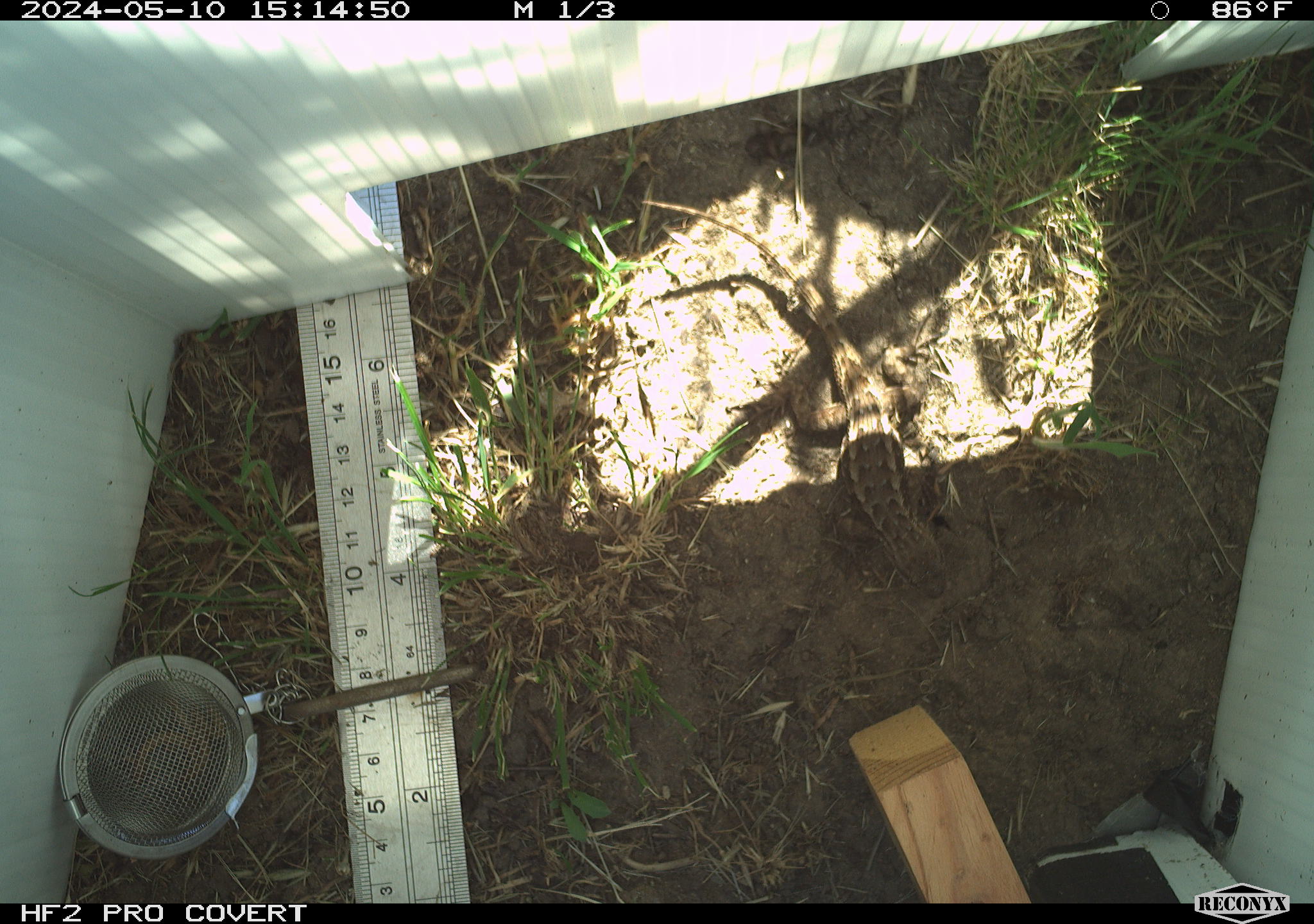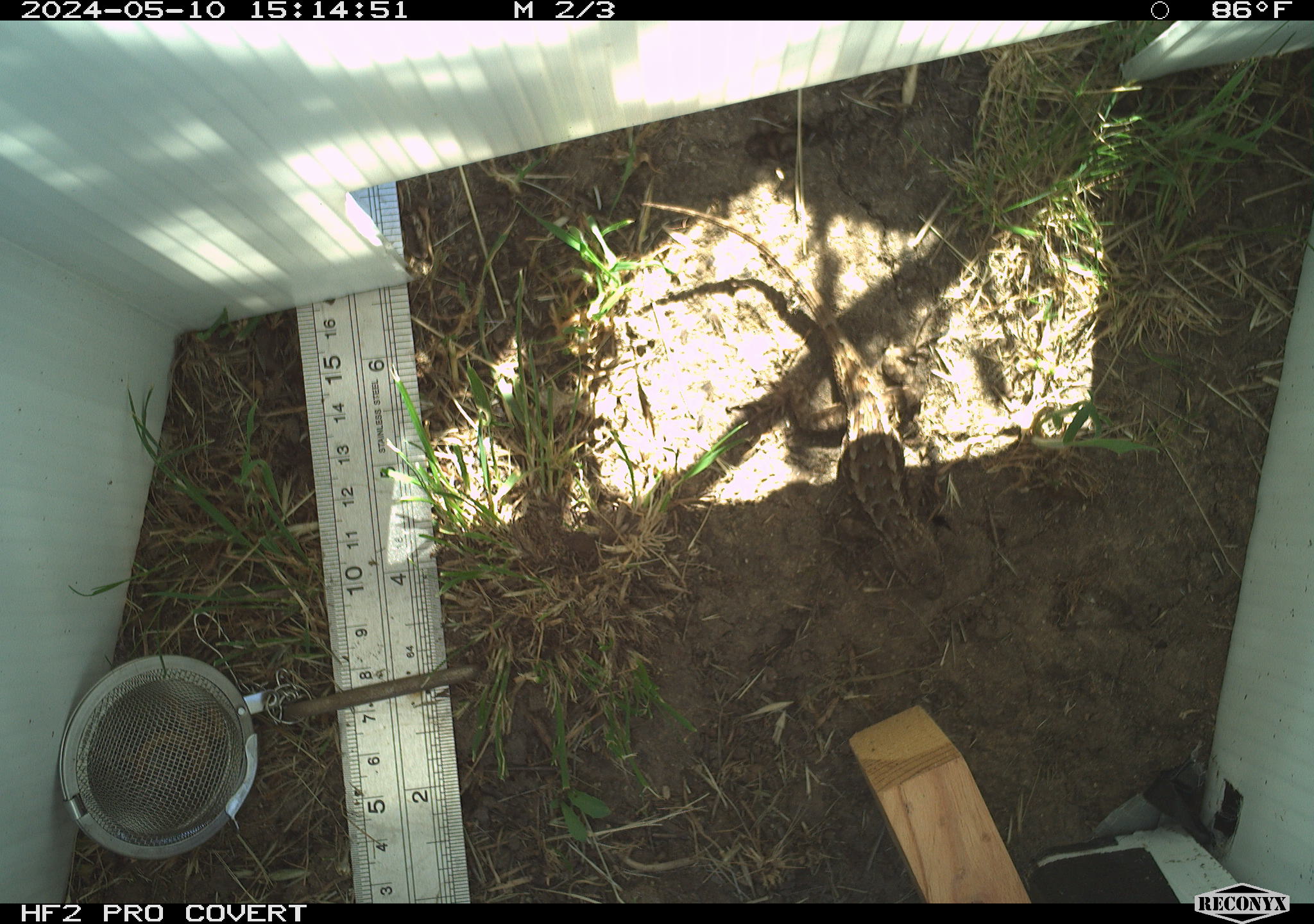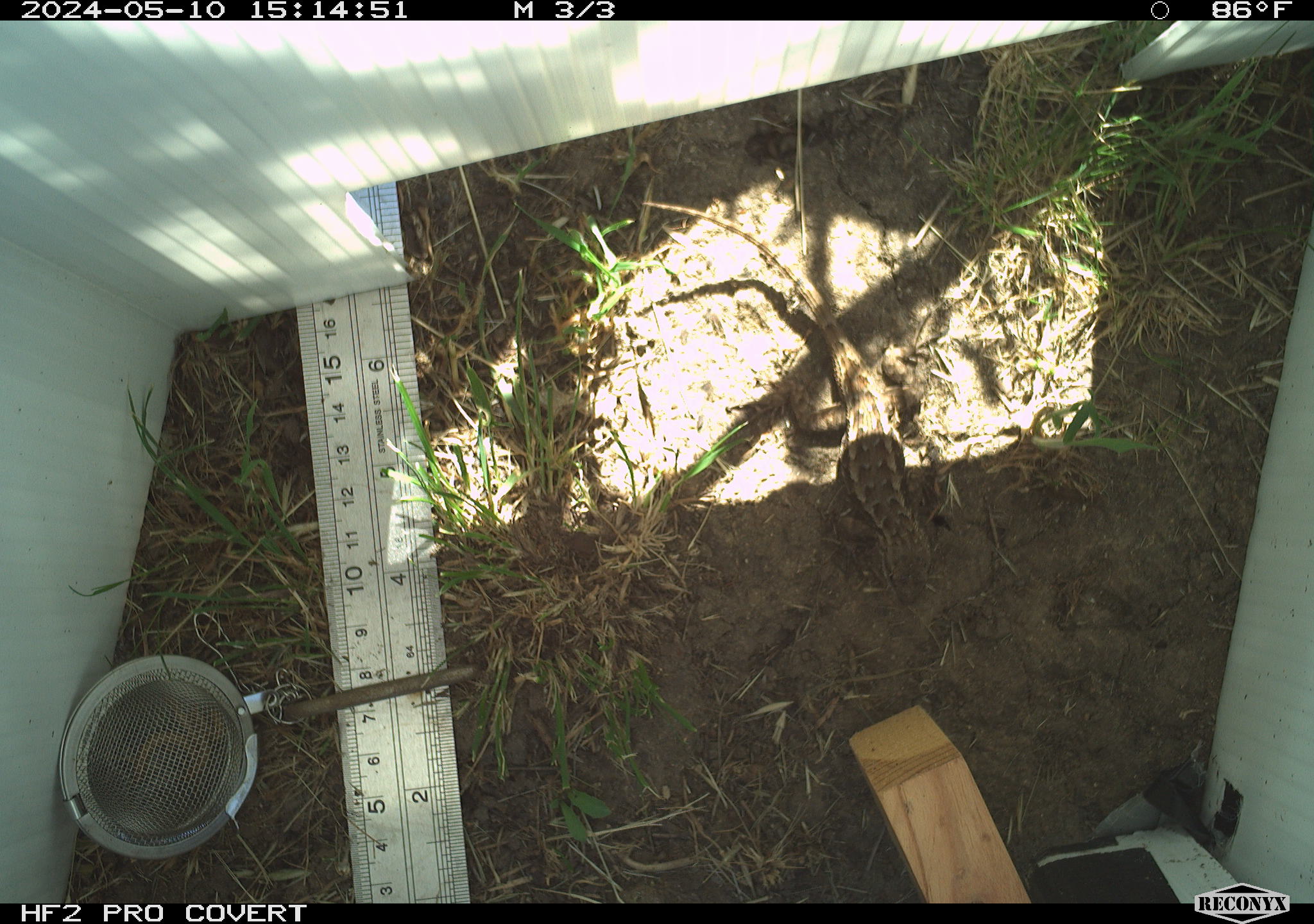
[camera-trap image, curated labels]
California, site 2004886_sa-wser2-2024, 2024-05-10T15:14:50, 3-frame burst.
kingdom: Animalia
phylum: Chordata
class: Reptilia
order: Squamata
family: Phrynosomatidae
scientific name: Phrynosomatidae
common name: phrynosomatid lizards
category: phrynosomatidae family